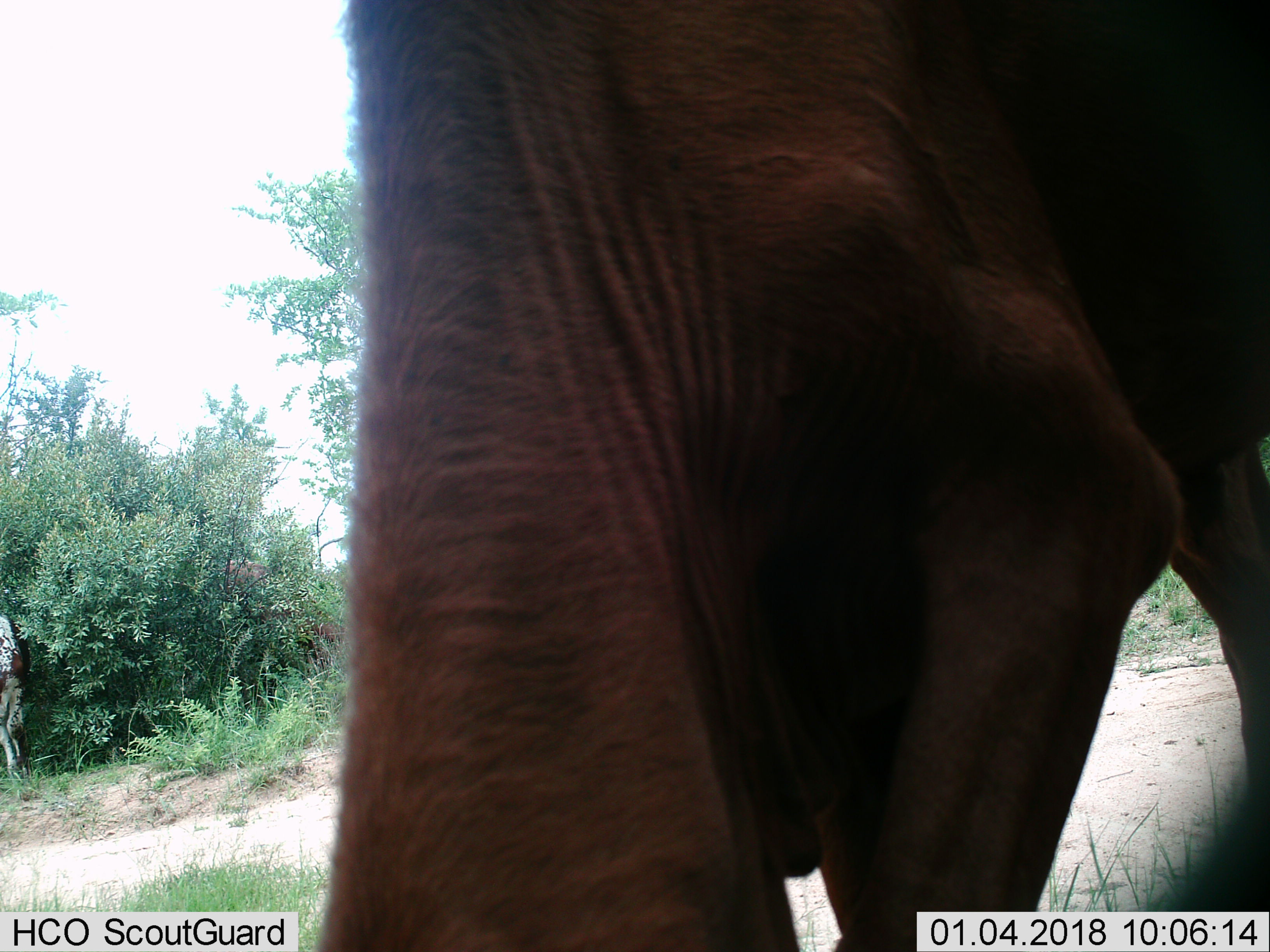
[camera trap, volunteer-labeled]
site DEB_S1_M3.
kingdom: Animalia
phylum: Chordata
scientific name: Vertebrata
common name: domestic animal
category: domesticanimal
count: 1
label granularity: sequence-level